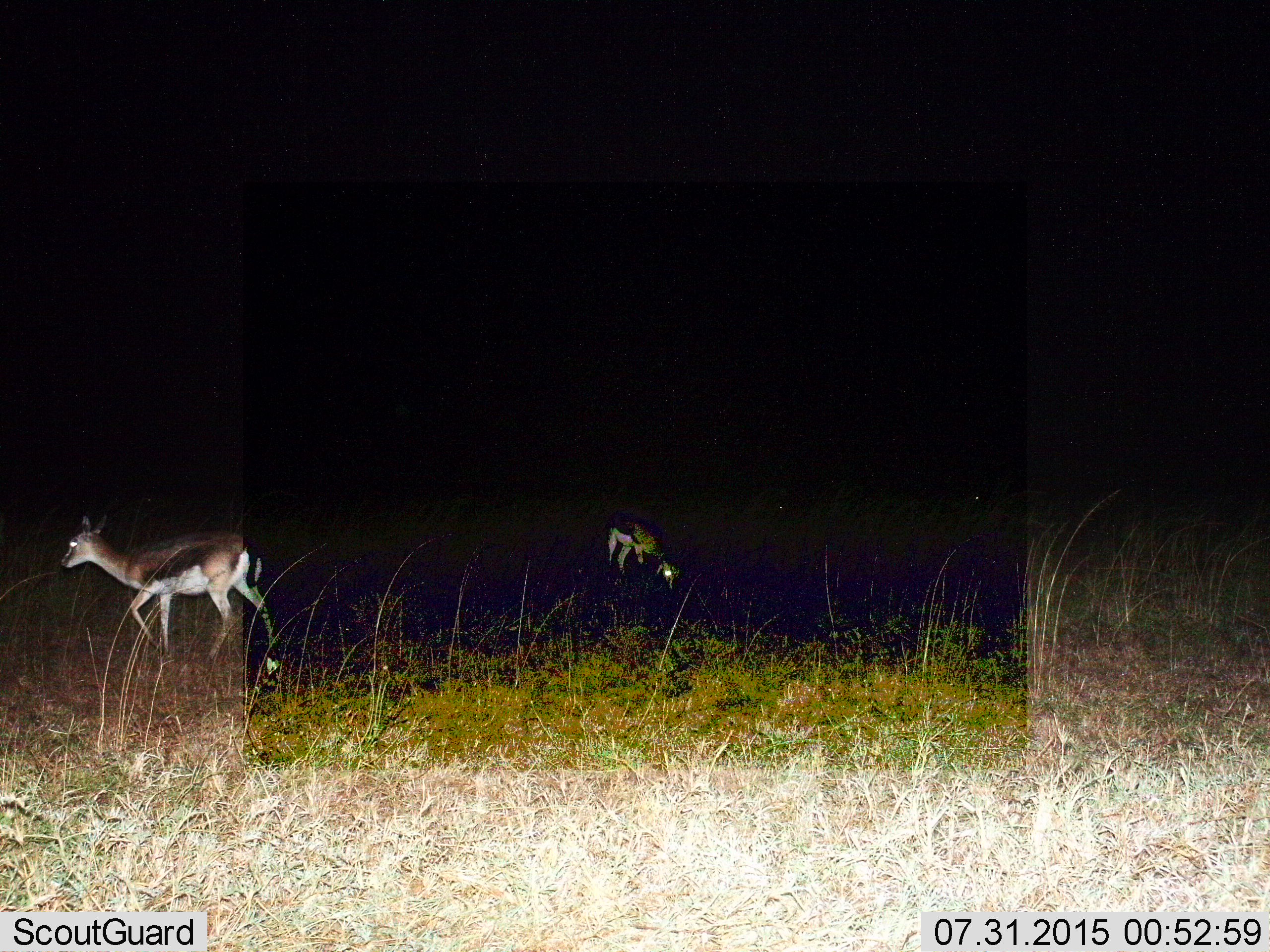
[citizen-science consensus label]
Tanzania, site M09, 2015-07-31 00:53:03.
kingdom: Animalia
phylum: Chordata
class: Mammalia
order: Artiodactyla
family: Bovidae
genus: Eudorcas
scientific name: Eudorcas thomsonii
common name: thomson's gazelle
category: gazellethomsons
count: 2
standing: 50%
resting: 0%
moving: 80%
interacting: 0%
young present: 10%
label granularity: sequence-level